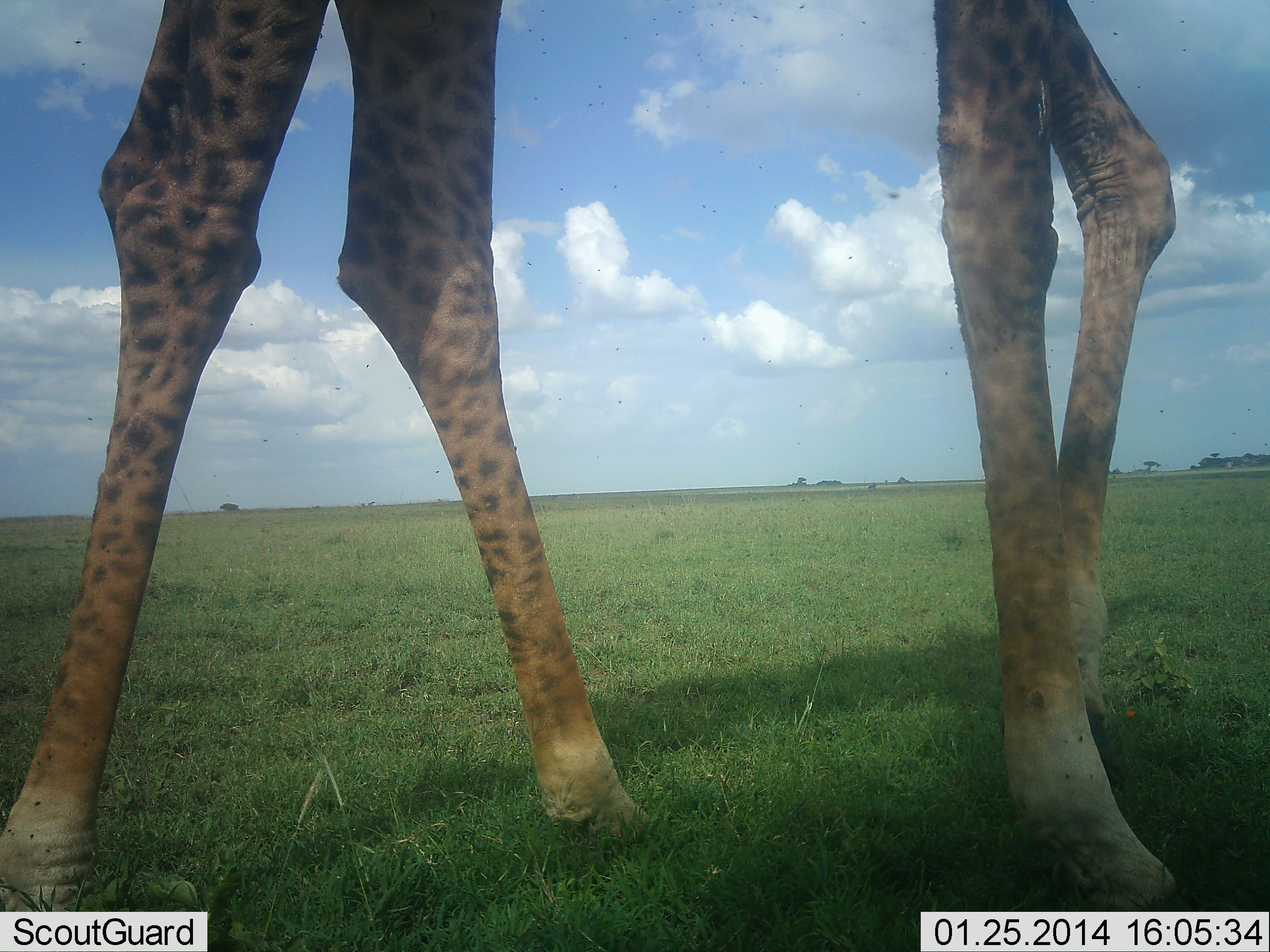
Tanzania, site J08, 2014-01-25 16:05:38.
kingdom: Animalia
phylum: Chordata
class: Mammalia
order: Artiodactyla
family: Giraffidae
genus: Giraffa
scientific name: Giraffa camelopardalis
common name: giraffe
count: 1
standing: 70%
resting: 0%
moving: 30%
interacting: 0%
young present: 0%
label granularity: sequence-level